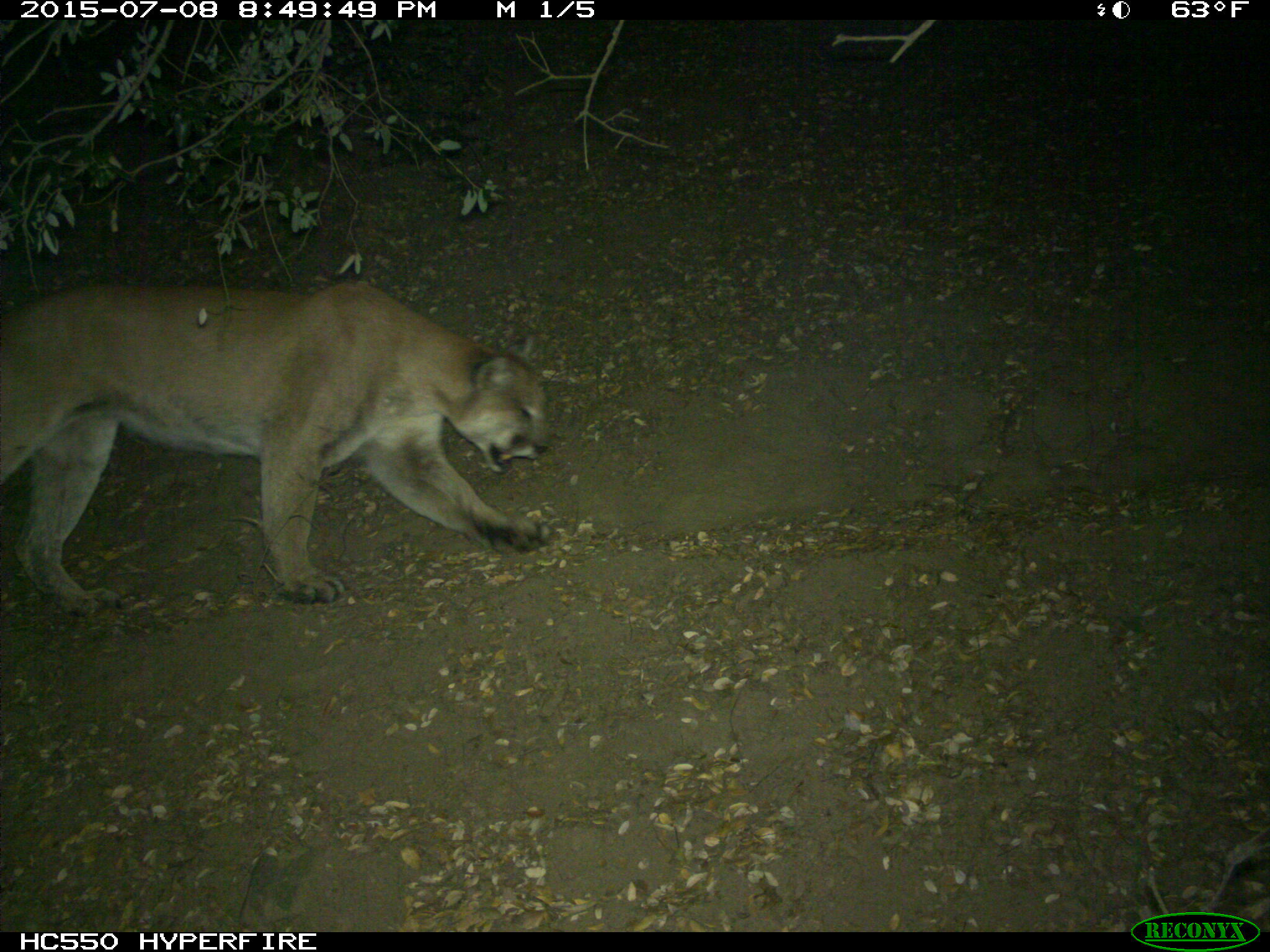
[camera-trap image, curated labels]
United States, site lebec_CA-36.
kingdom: Animalia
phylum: Chordata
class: Mammalia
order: Carnivora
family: Felidae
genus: Puma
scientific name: Puma concolor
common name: mountain lion